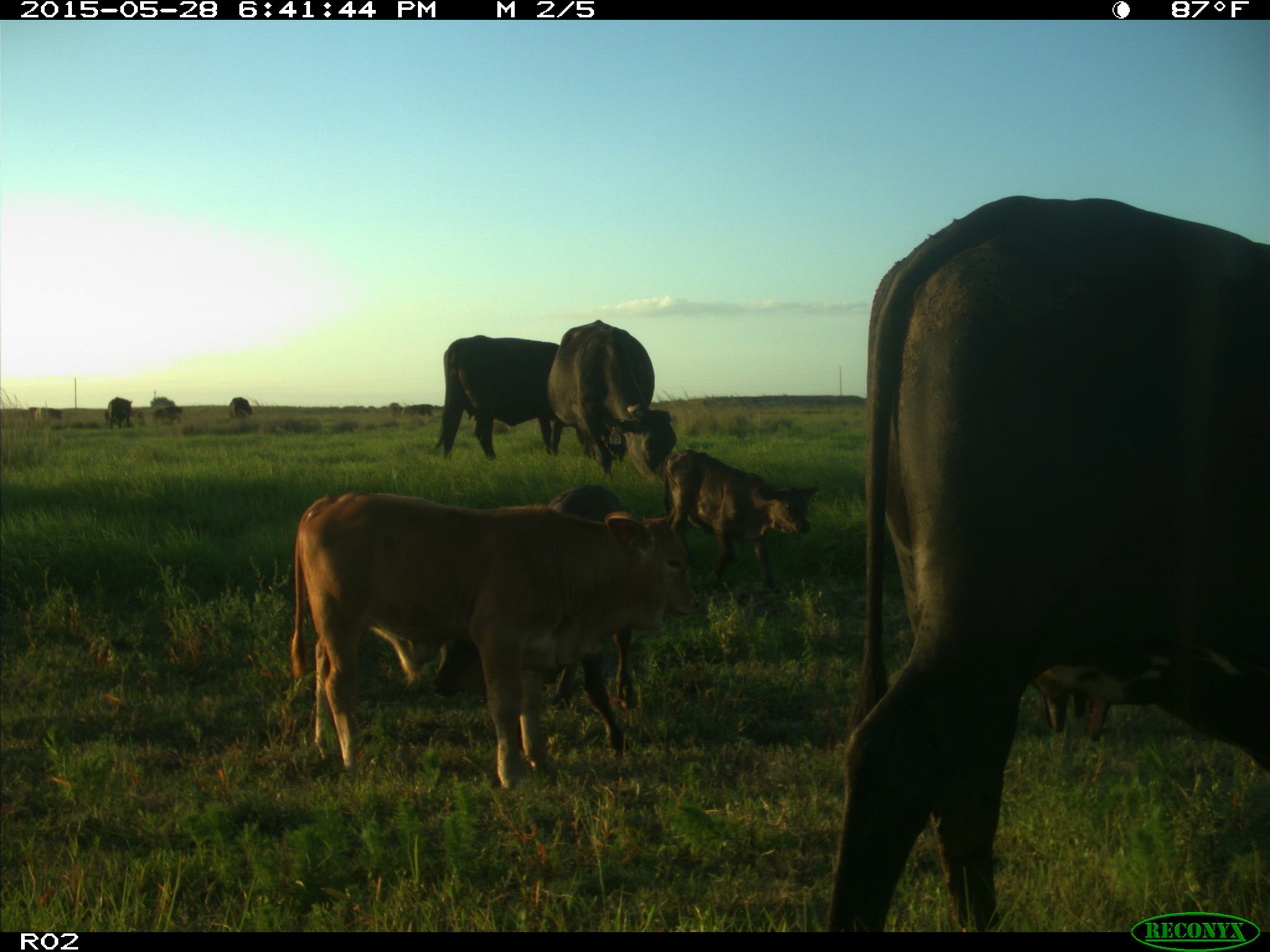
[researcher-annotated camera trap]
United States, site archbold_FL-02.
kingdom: Animalia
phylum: Chordata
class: Mammalia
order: Artiodactyla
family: Bovidae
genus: Bos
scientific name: Bos taurus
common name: domestic cow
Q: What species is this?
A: Bos taurus (domestic cow).